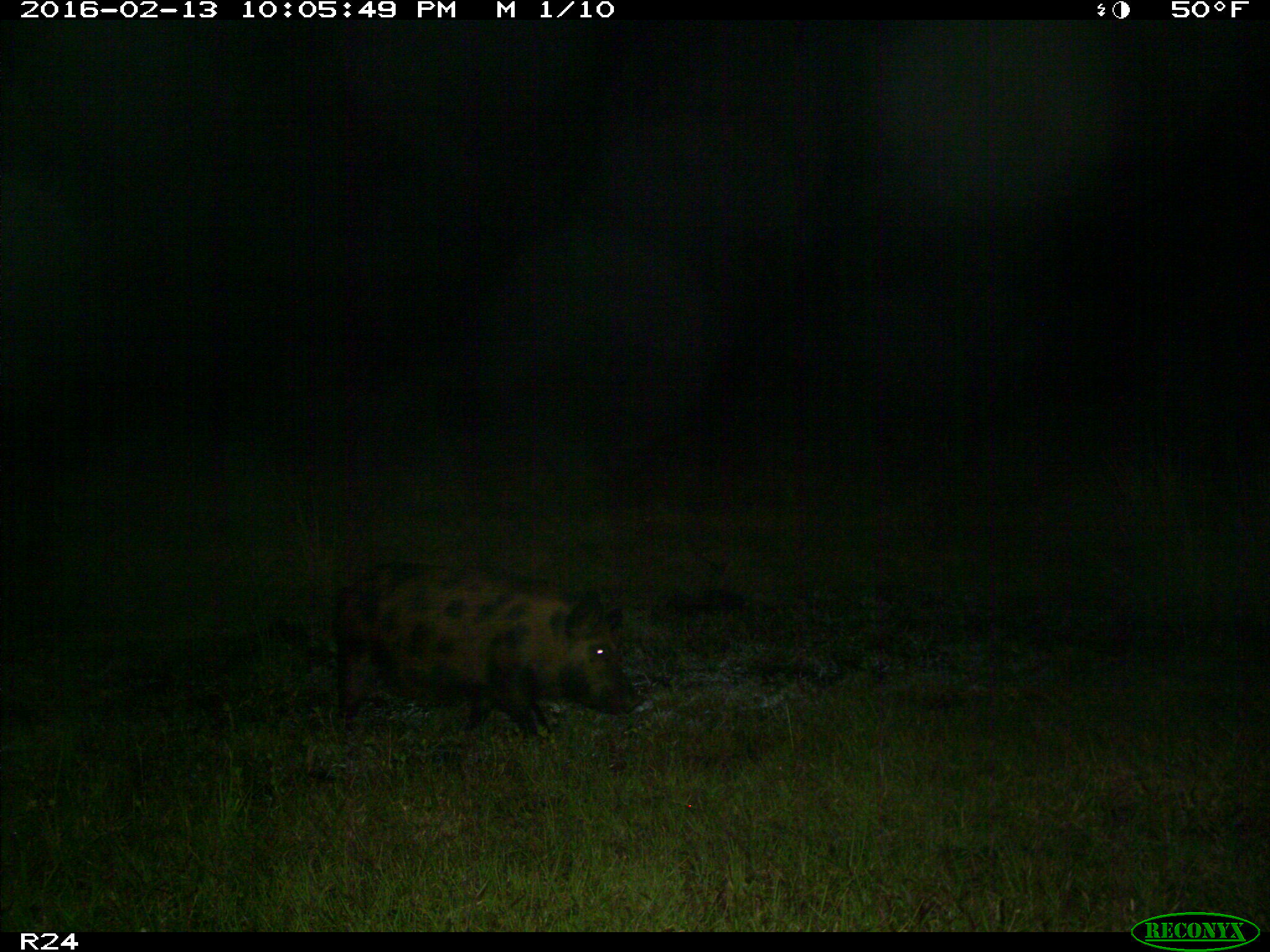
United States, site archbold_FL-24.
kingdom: Animalia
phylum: Chordata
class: Mammalia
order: Artiodactyla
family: Suidae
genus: Sus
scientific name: Sus scrofa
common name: wild boar